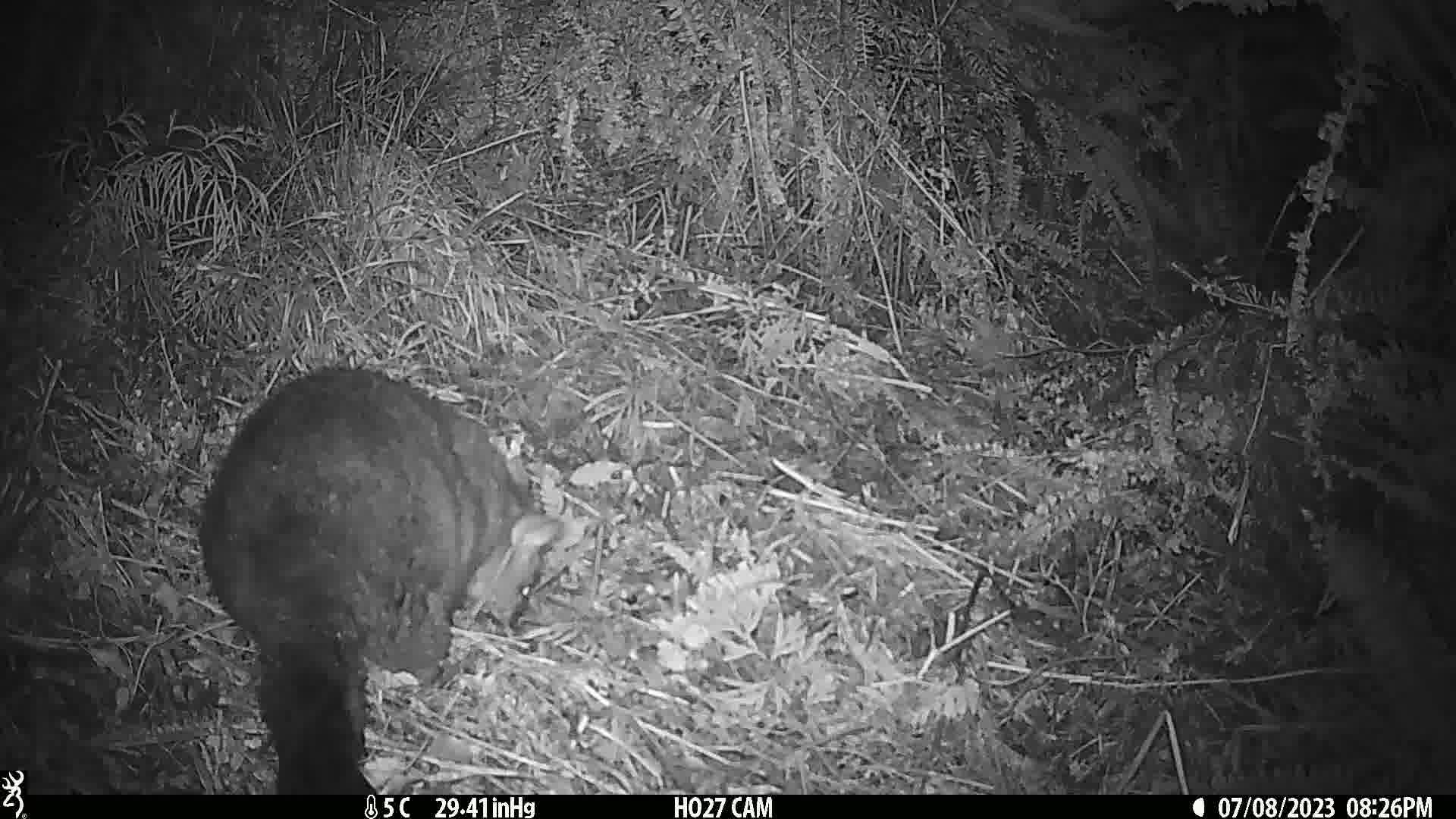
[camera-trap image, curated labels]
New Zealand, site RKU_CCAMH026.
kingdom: Animalia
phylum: Chordata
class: Mammalia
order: Diprotodontia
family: Phalangeridae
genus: Trichosurus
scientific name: Trichosurus vulpecula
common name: common brushtail possum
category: possum